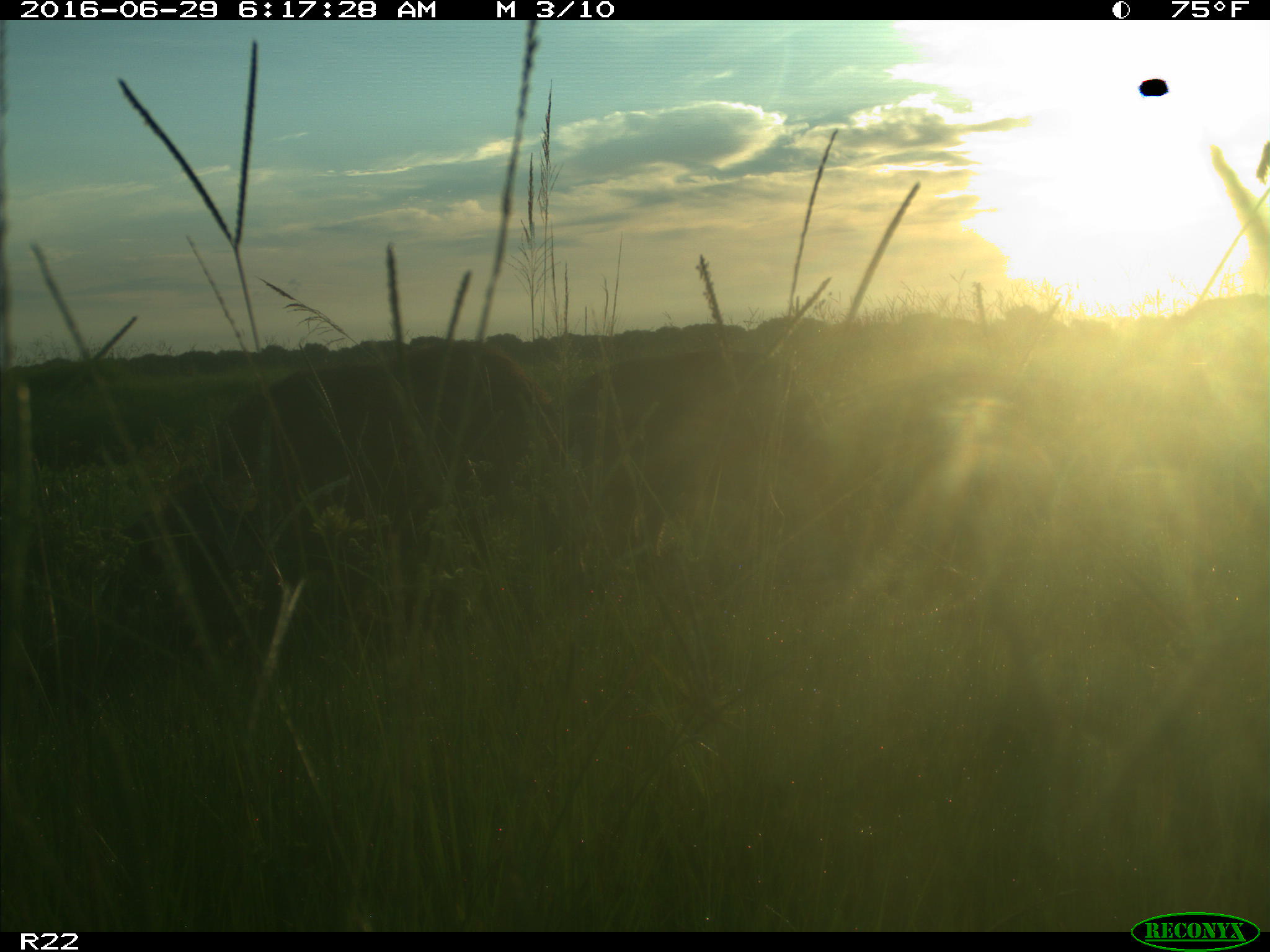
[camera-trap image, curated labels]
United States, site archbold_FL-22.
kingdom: Animalia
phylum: Chordata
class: Mammalia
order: Artiodactyla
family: Suidae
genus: Sus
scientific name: Sus scrofa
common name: wild boar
Sus scrofa (wild boar).